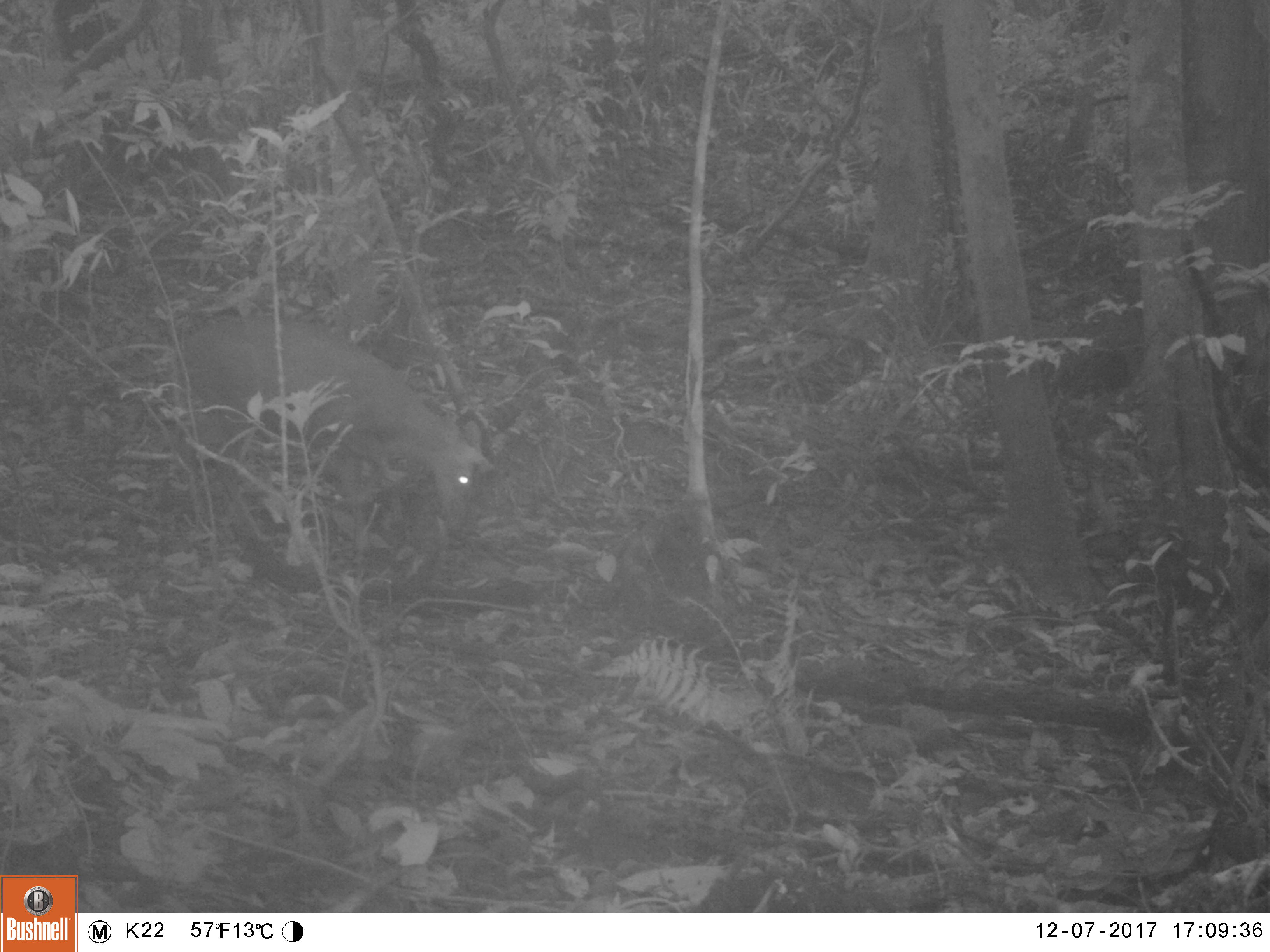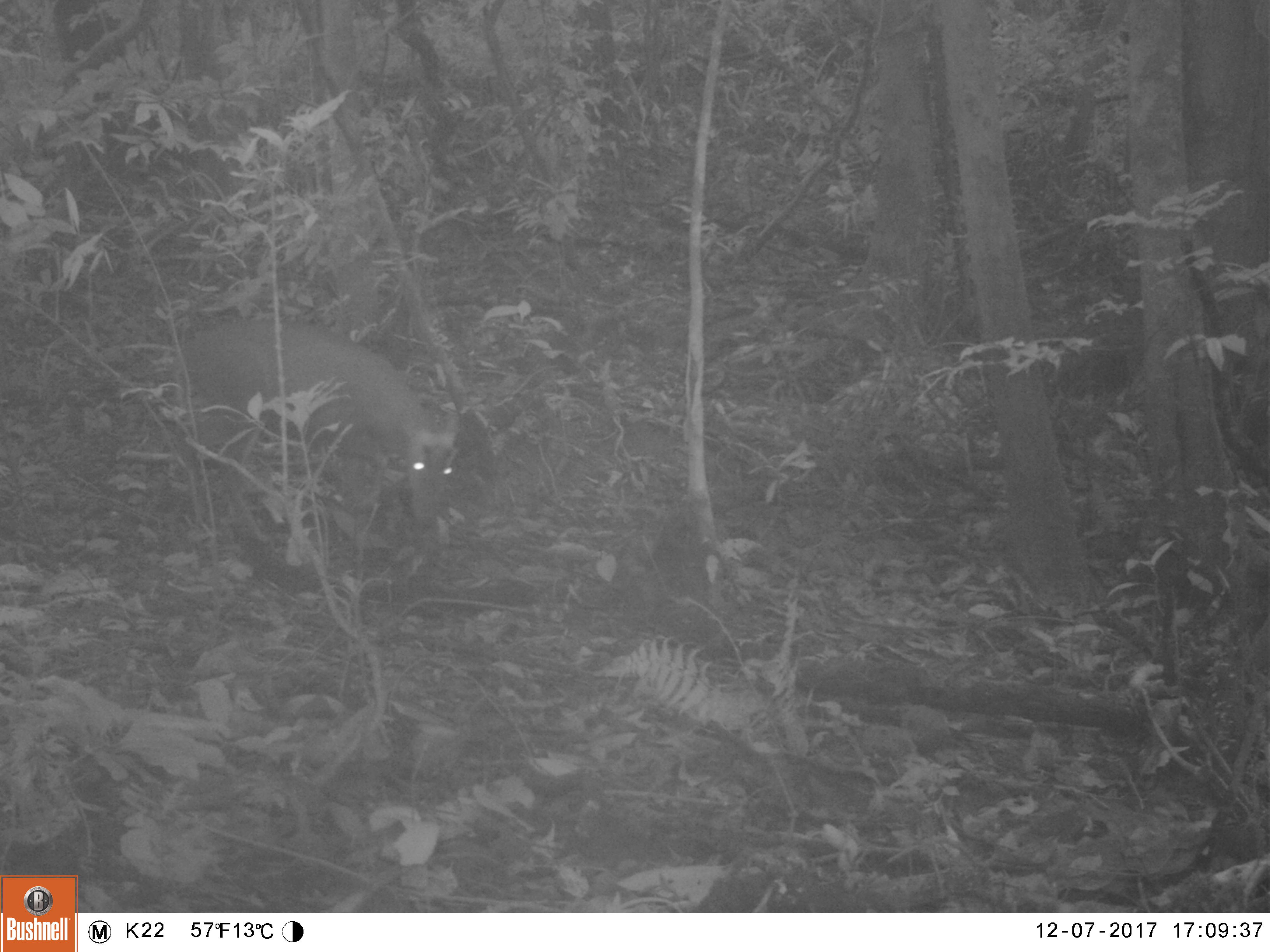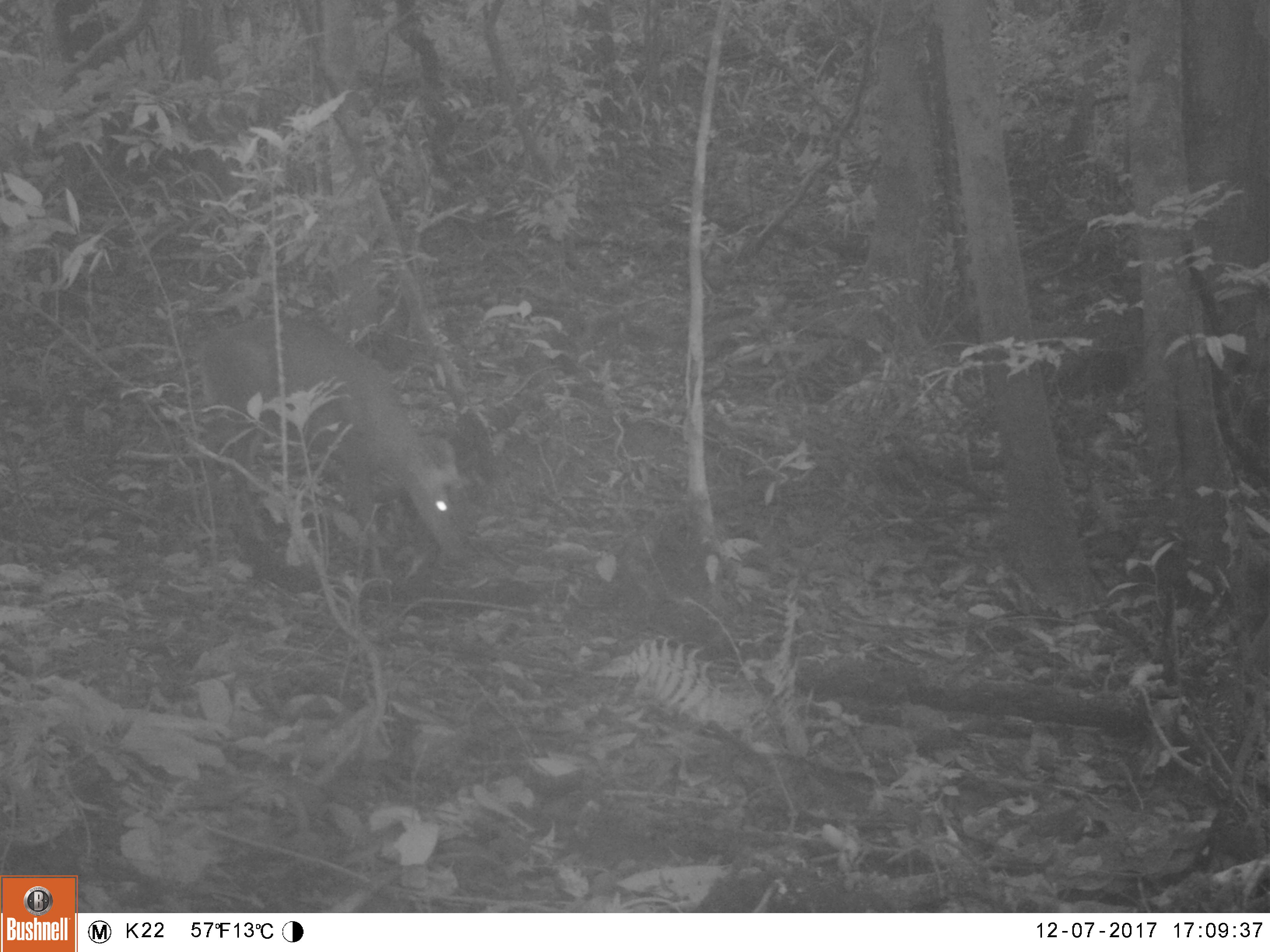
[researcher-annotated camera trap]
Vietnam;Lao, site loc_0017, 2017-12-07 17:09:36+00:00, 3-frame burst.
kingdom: Animalia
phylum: Chordata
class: Mammalia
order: Artiodactyla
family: Cervidae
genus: Muntiacus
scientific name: Muntiacus rooseveltorum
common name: roosevelt's muntjac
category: roosevelts muntjac group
Roosevelts muntjac group (roosevelt's muntjac) (Muntiacus rooseveltorum). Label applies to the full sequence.